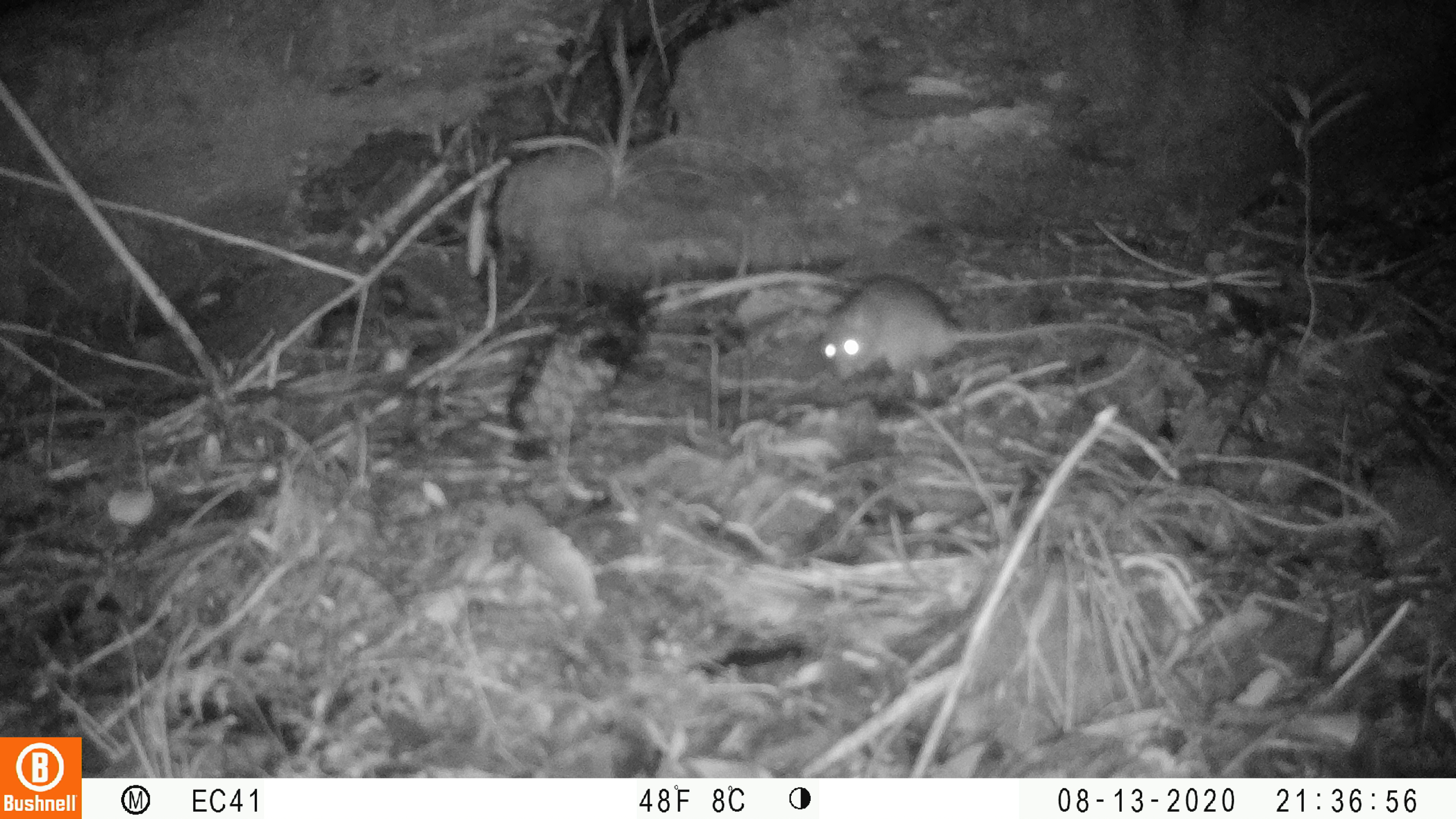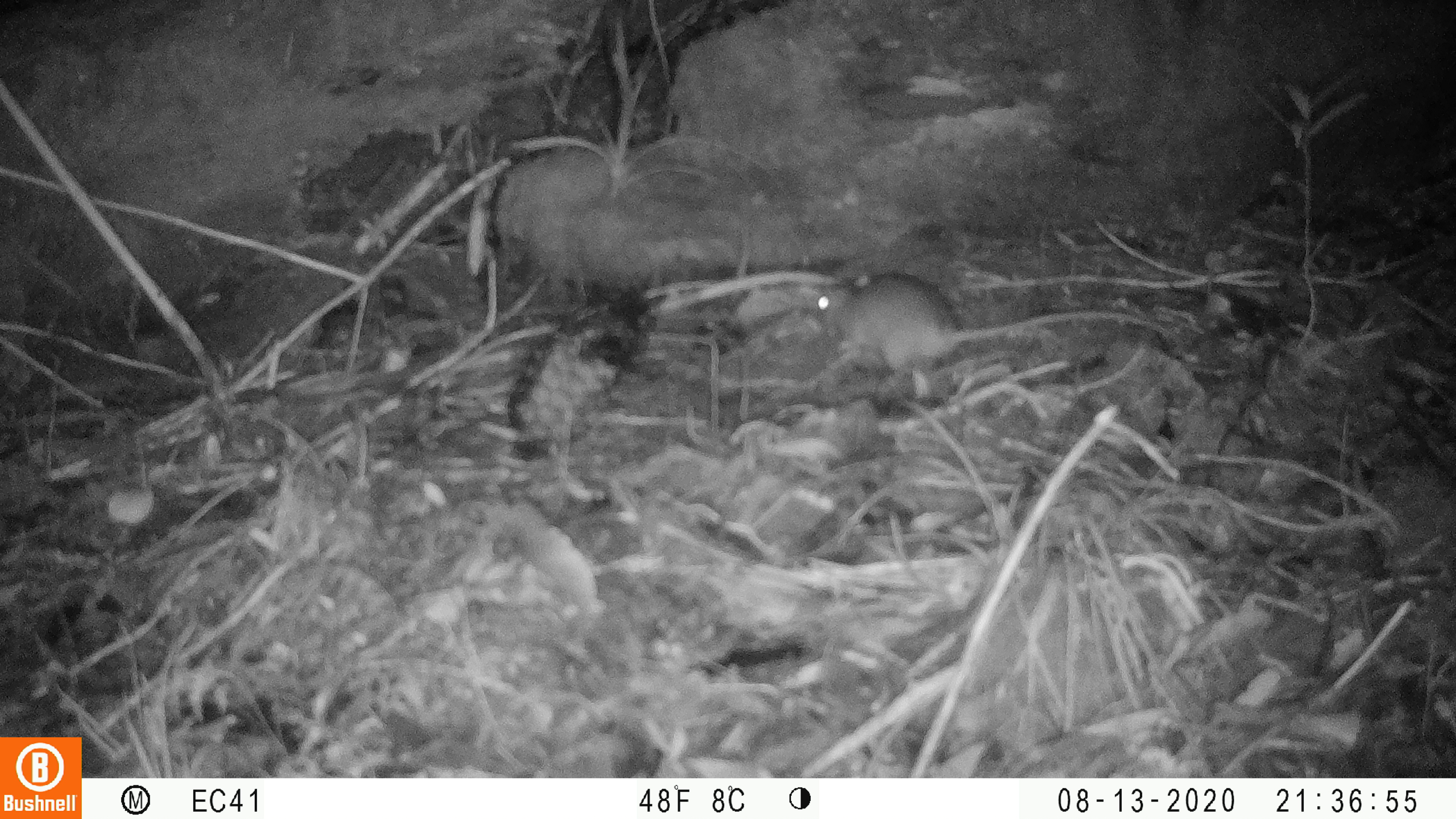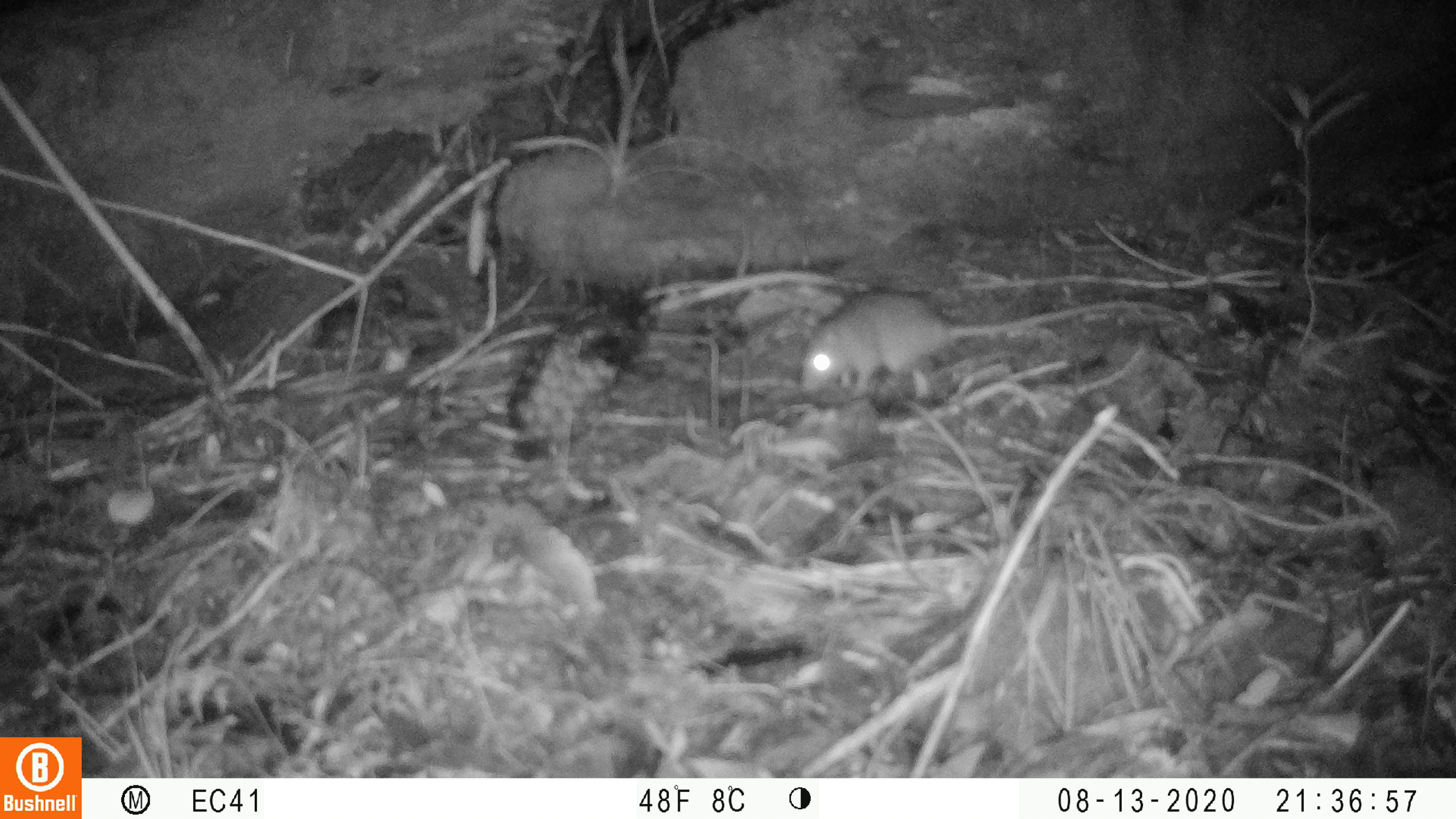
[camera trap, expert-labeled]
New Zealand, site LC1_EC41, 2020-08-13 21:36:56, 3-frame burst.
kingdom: Animalia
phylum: Chordata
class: Mammalia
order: Rodentia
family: Muridae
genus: Rattus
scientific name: Rattus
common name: rat